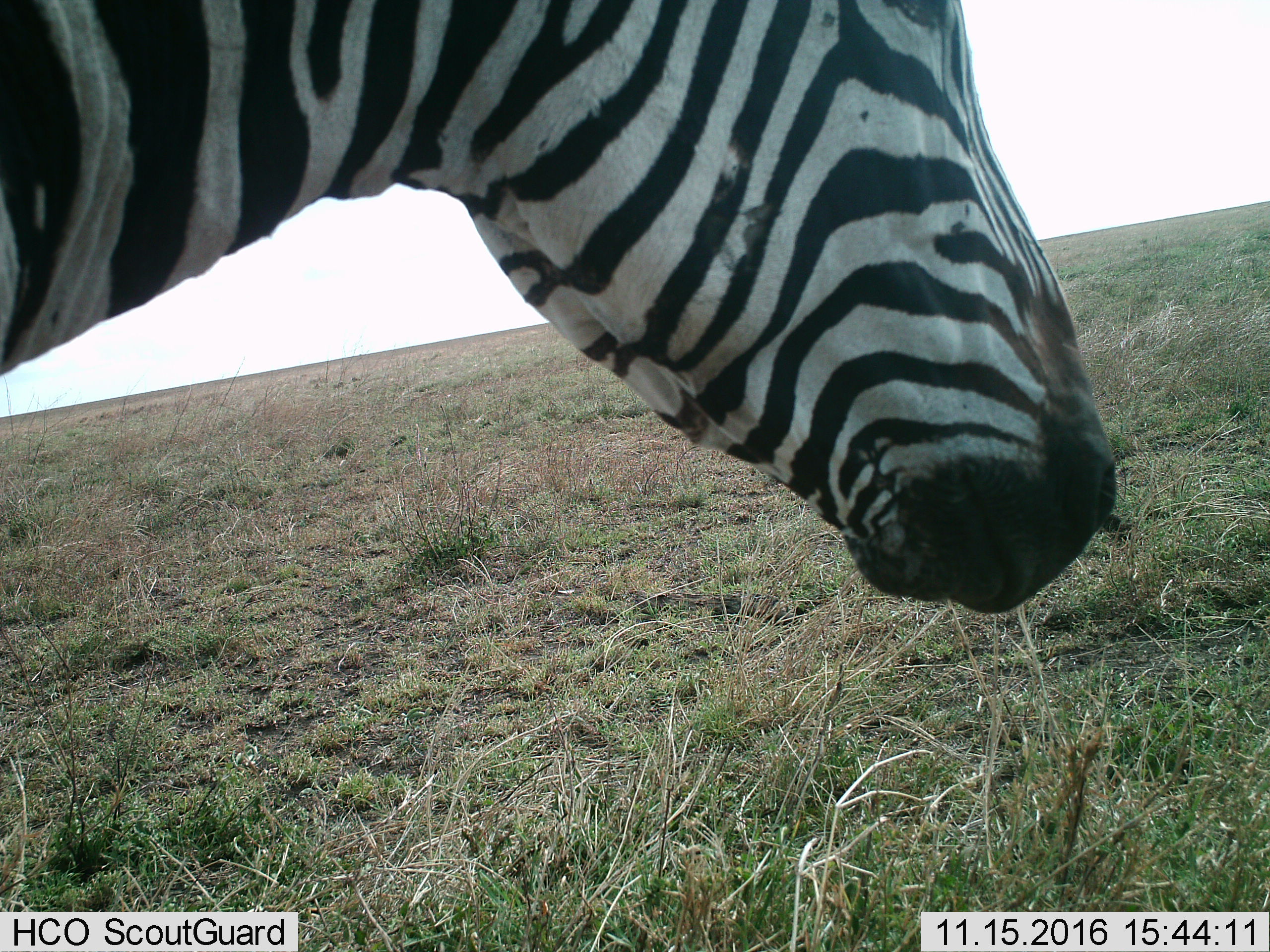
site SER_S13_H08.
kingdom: Animalia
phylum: Chordata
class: Mammalia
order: Perissodactyla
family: Equidae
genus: Equus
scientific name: Equus quagga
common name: plains zebra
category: zebraplains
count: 1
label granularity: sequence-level